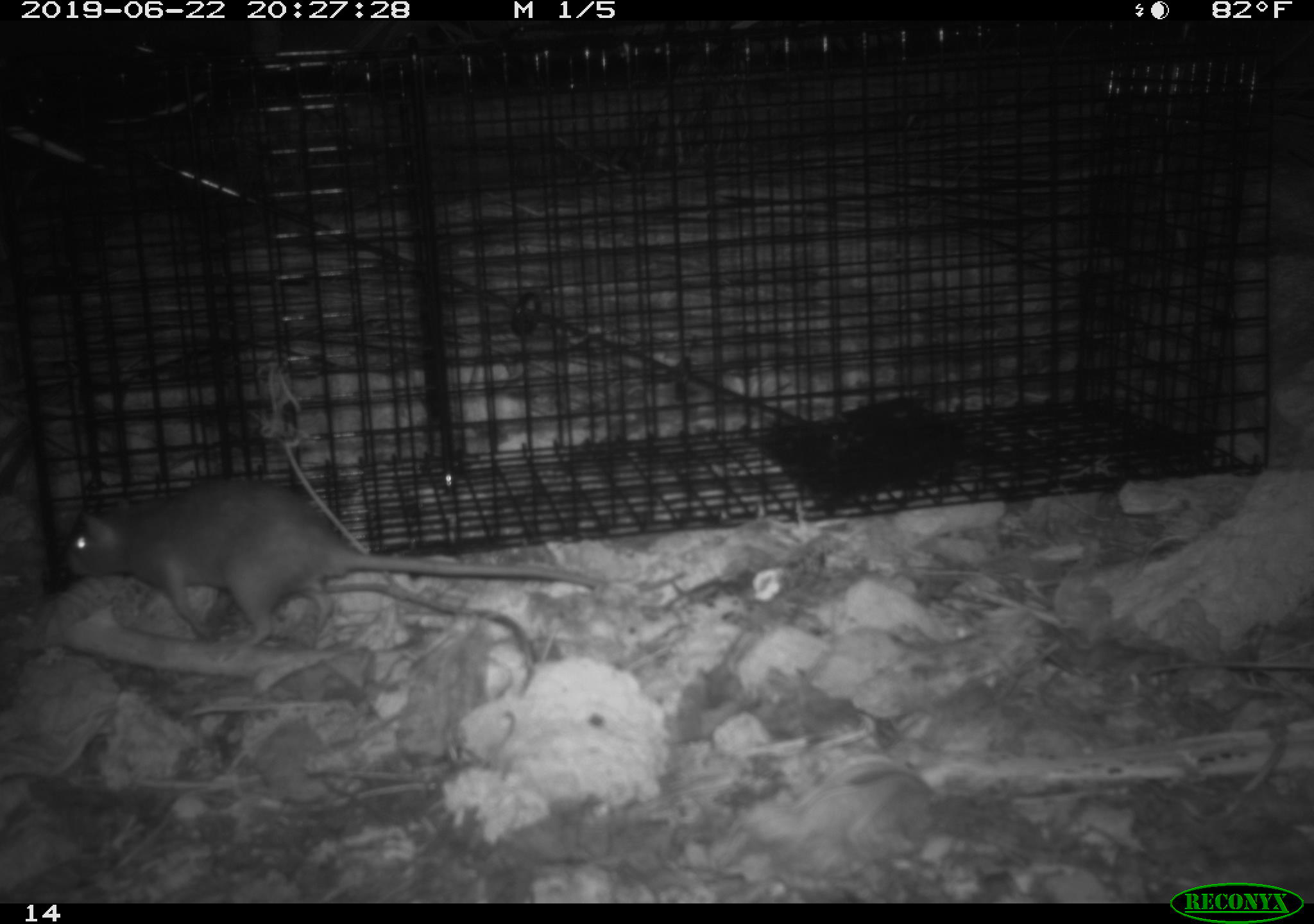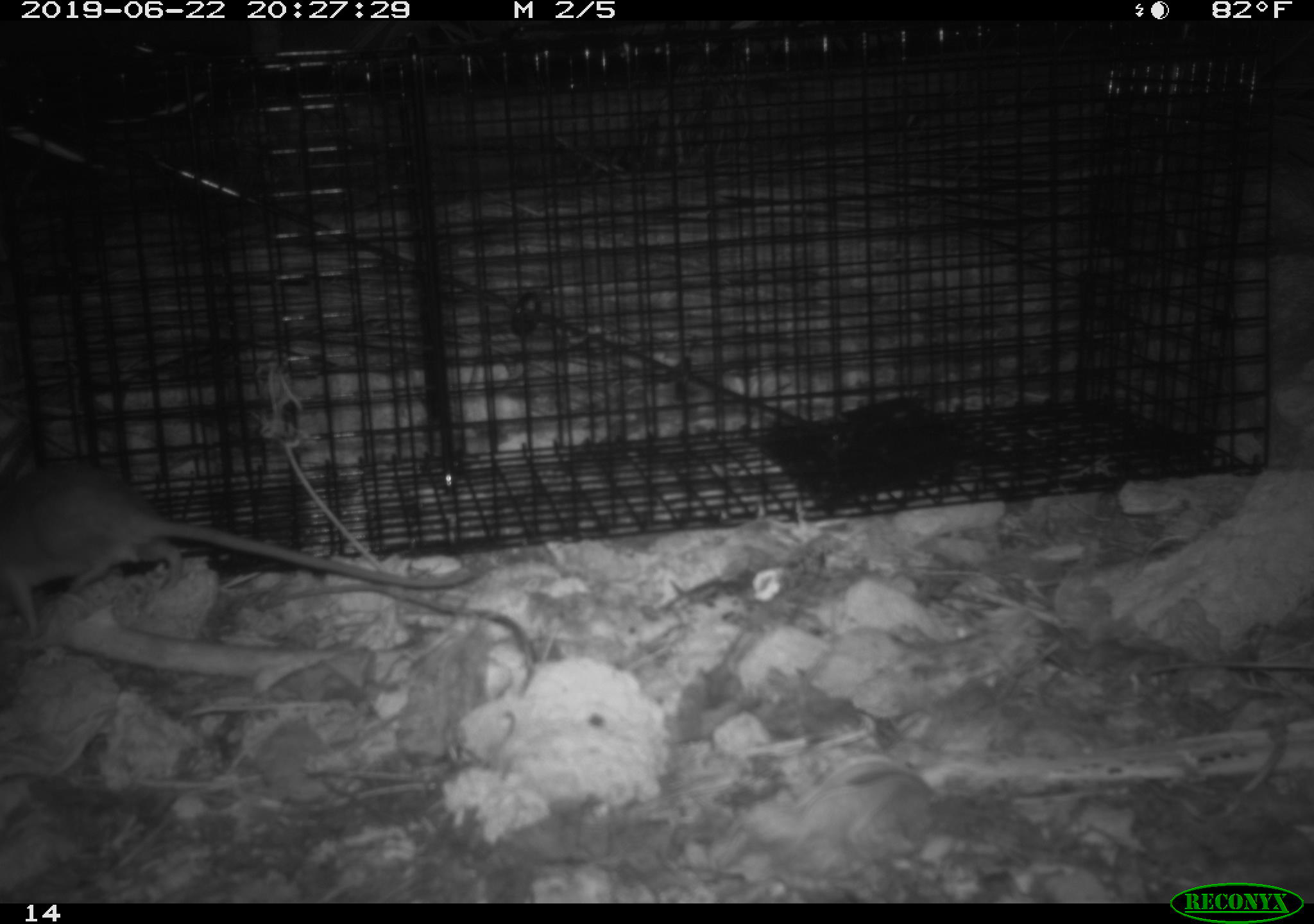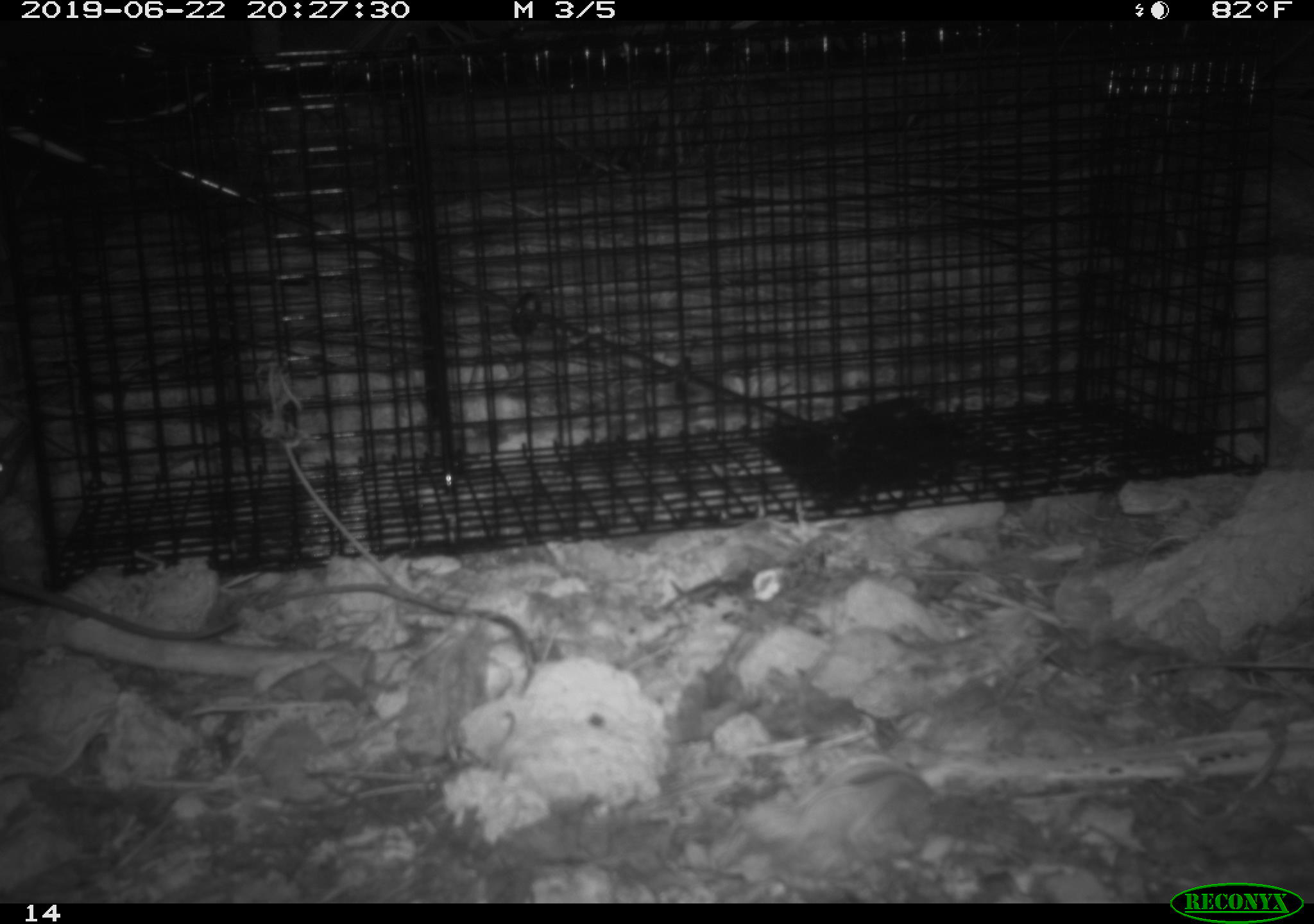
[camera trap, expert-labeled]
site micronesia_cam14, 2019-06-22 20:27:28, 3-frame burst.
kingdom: Animalia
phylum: Chordata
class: Mammalia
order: Rodentia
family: Muridae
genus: Rattus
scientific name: Rattus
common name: rat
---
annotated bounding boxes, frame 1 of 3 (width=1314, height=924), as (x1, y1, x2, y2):
rat: (56, 481, 602, 645)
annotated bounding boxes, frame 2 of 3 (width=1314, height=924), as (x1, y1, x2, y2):
rat: (0, 458, 511, 643)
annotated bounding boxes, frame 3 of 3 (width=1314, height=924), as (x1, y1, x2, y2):
rat: (0, 445, 228, 645)